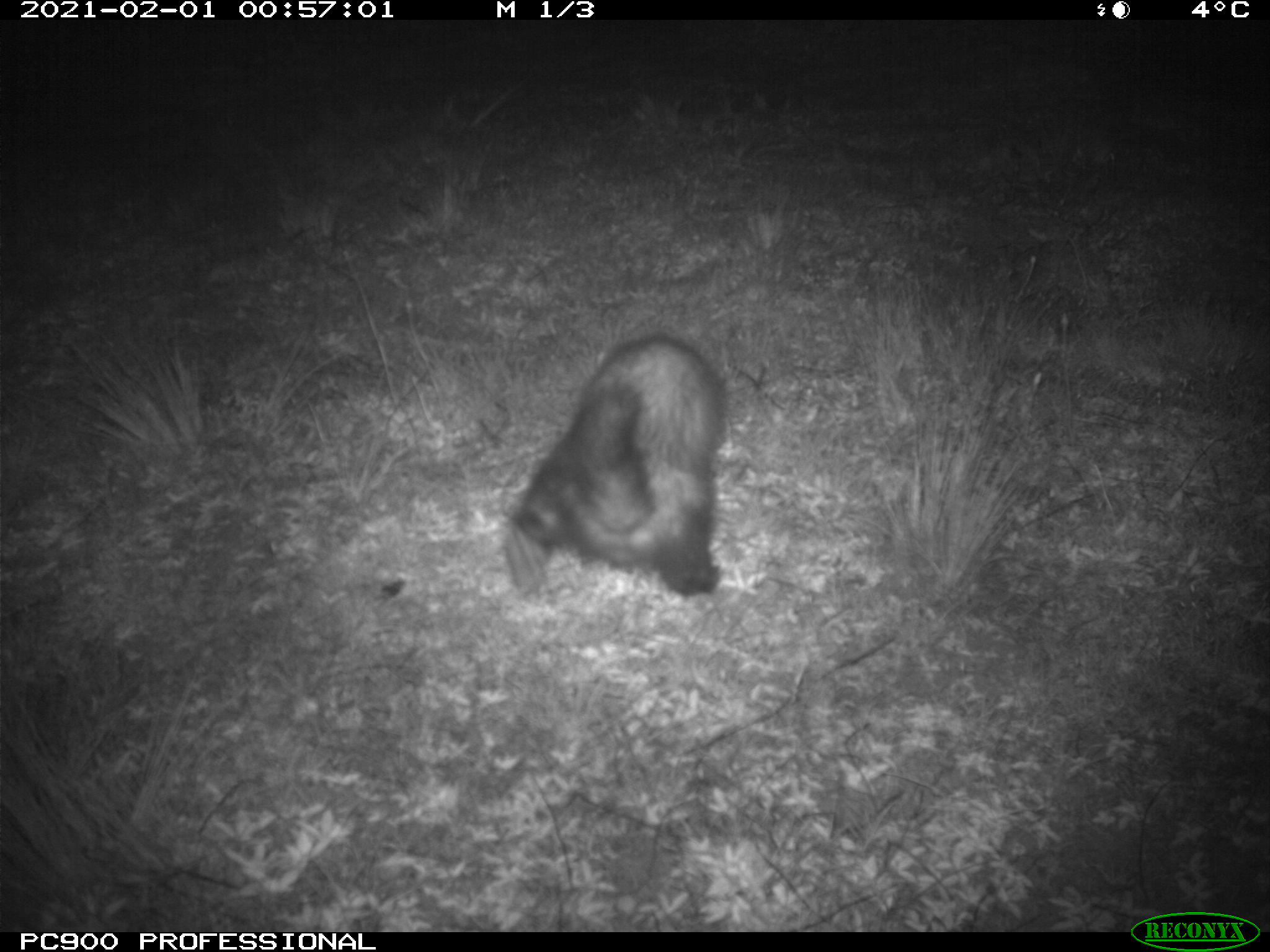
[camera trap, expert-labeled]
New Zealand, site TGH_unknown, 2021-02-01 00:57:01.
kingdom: Animalia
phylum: Chordata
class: Mammalia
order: Carnivora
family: Mustelidae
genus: Mustela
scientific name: Mustela furo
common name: ferret